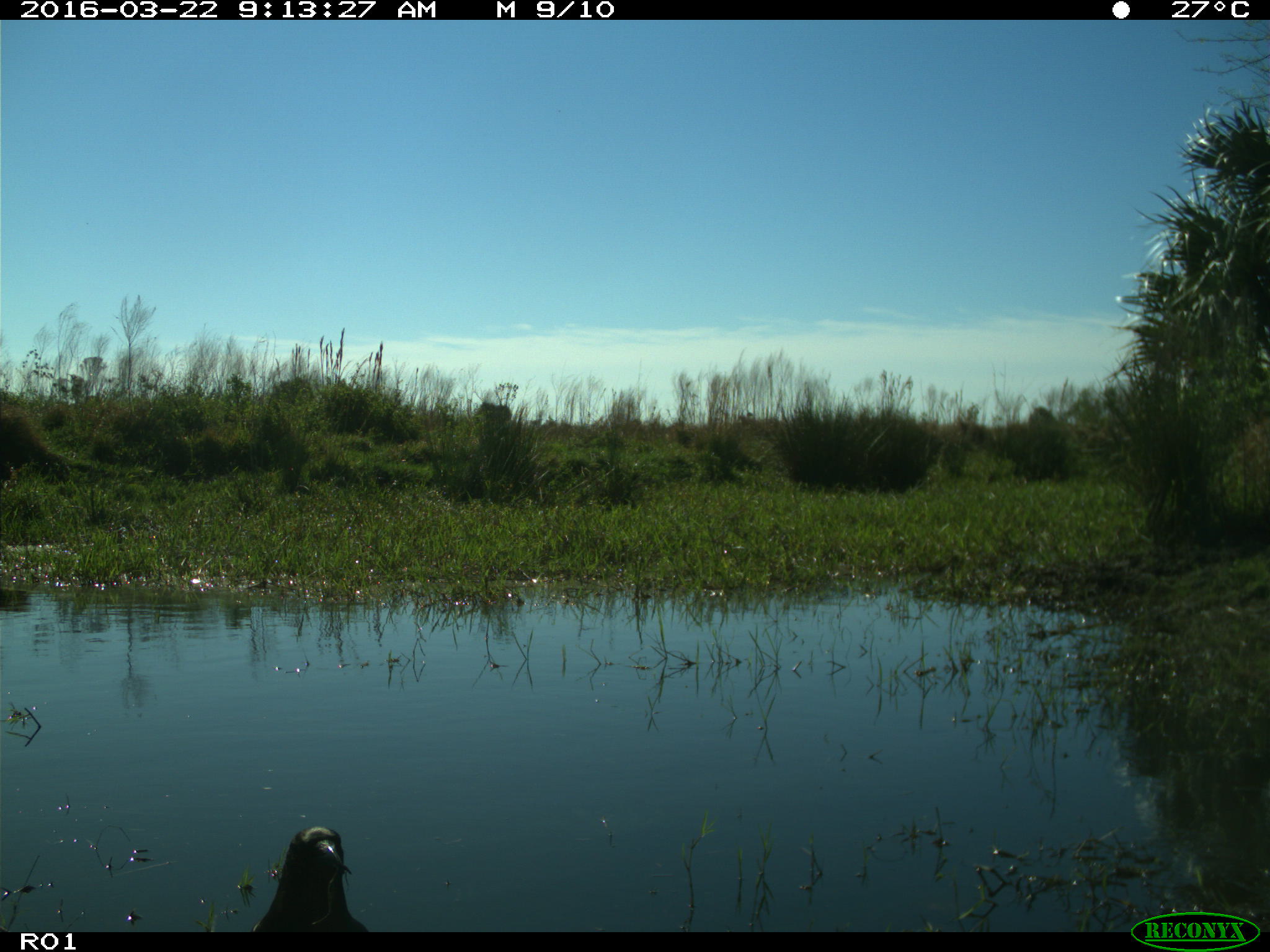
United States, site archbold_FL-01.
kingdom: Animalia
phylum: Chordata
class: Aves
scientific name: Aves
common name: birds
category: unidentified bird